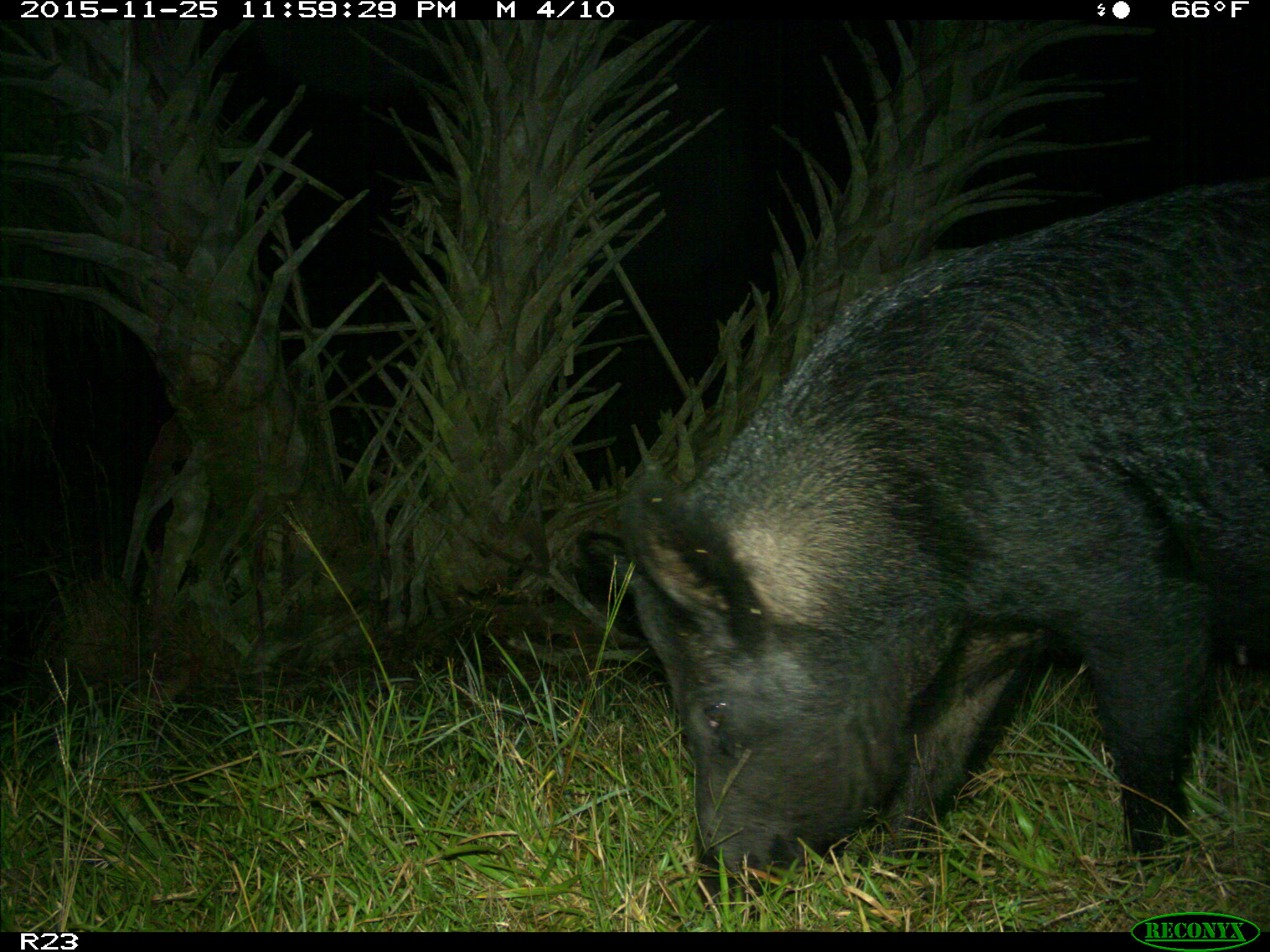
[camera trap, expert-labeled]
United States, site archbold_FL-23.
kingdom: Animalia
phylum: Chordata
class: Mammalia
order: Artiodactyla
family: Suidae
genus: Sus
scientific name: Sus scrofa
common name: wild boar